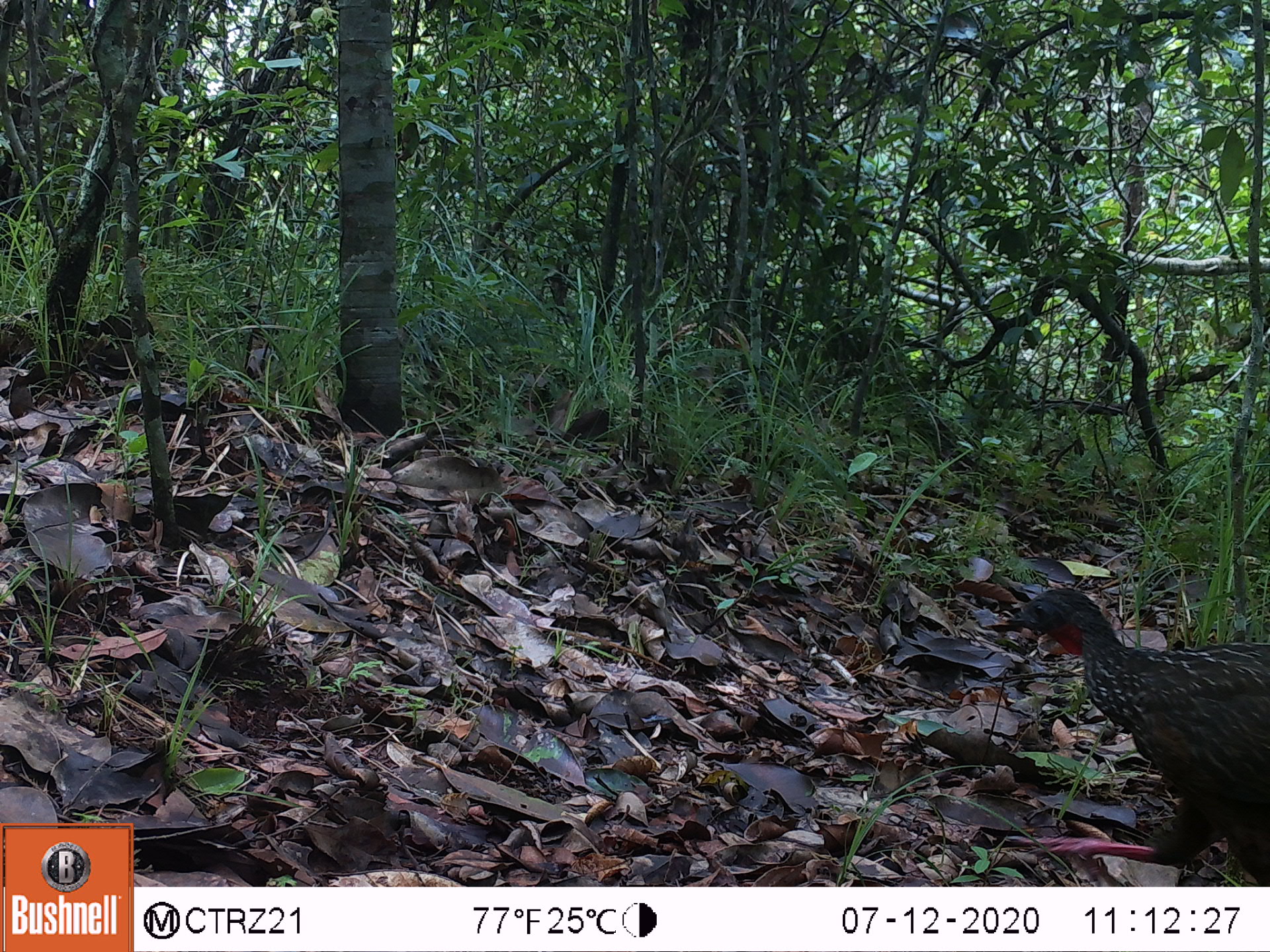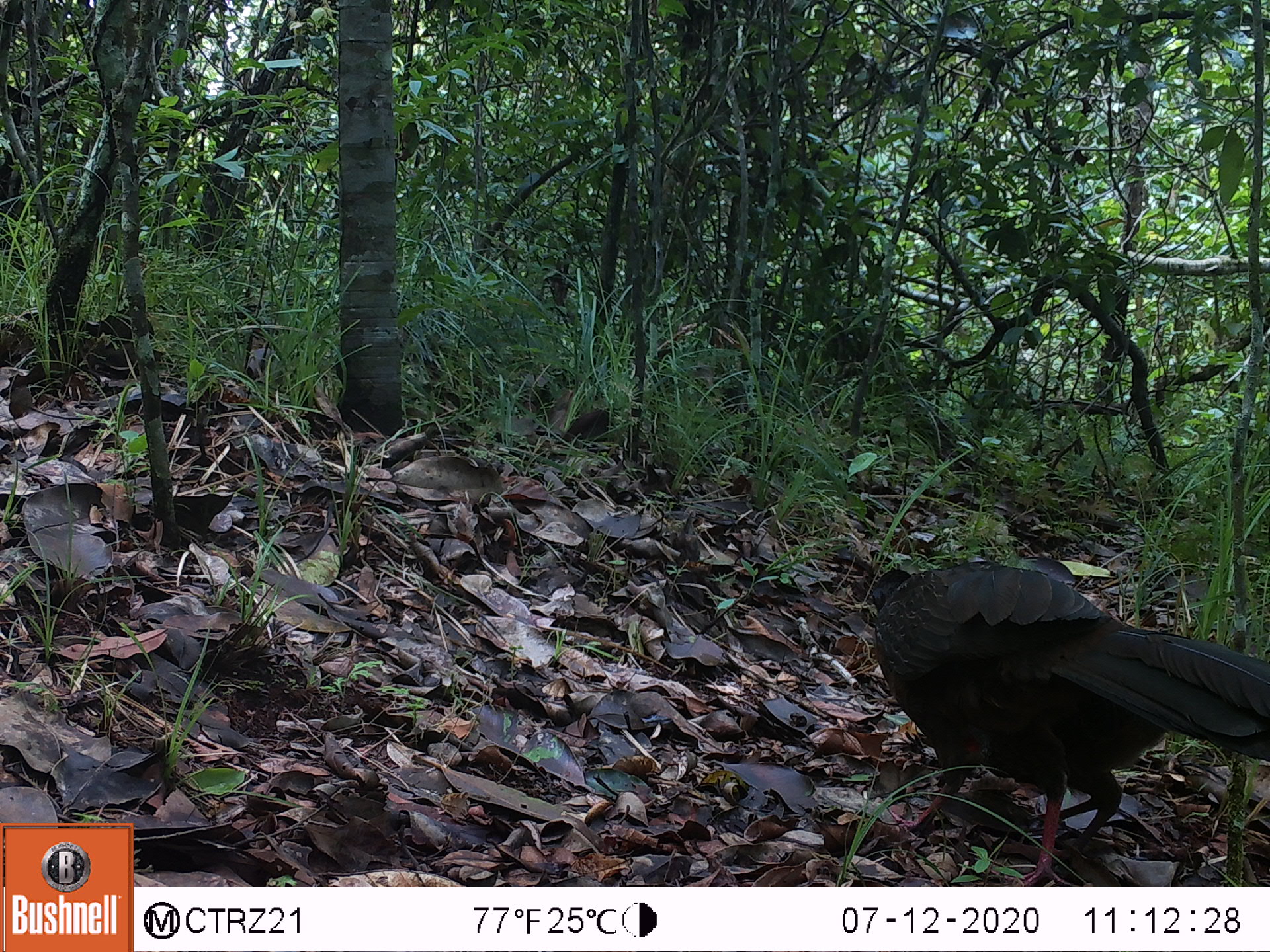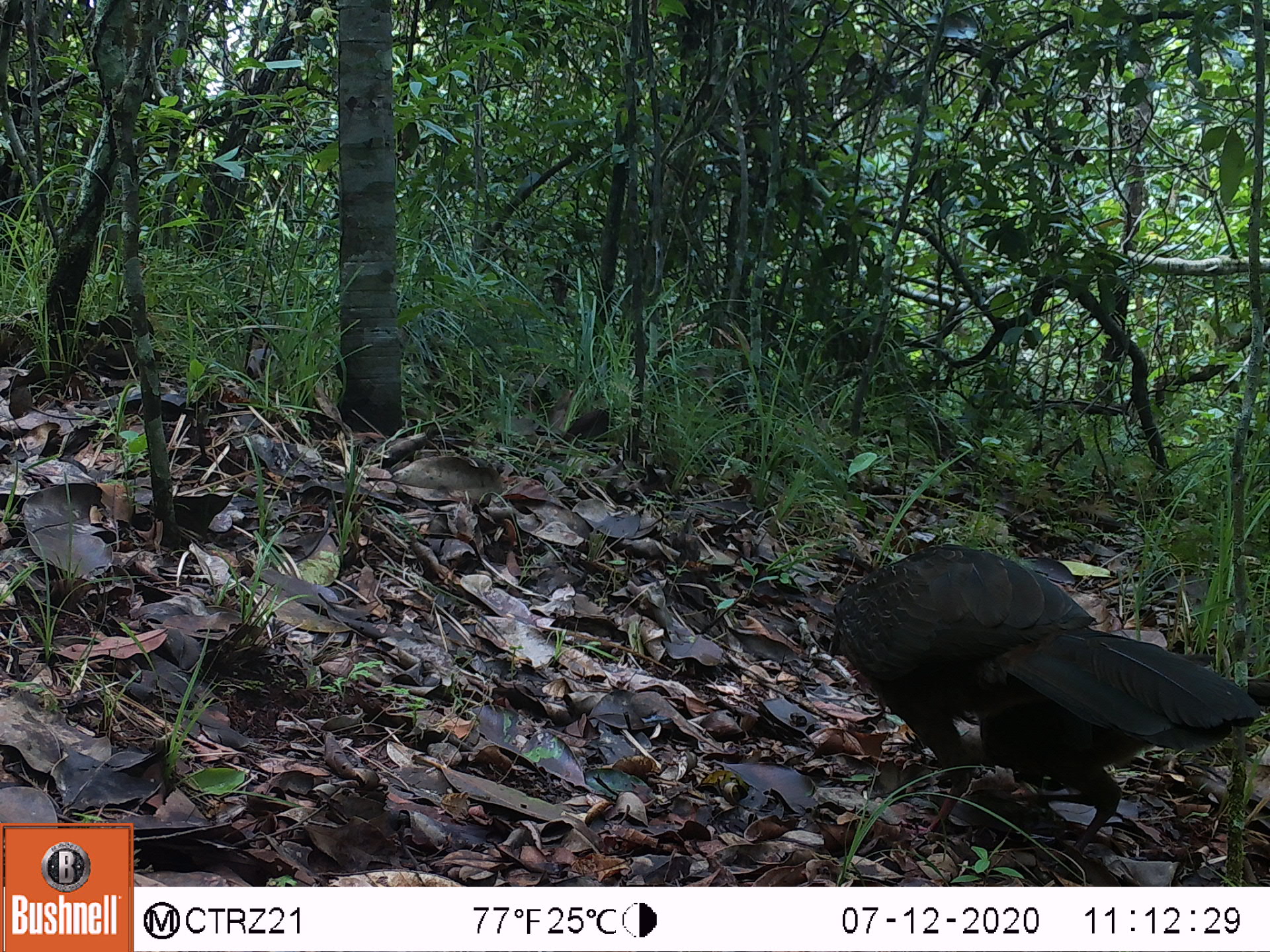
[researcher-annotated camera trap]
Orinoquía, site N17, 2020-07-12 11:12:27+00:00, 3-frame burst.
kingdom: Animalia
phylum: Chordata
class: Aves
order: Galliformes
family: Cracidae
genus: Penelope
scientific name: Penelope jacquacu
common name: spix's guan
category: spixs guan